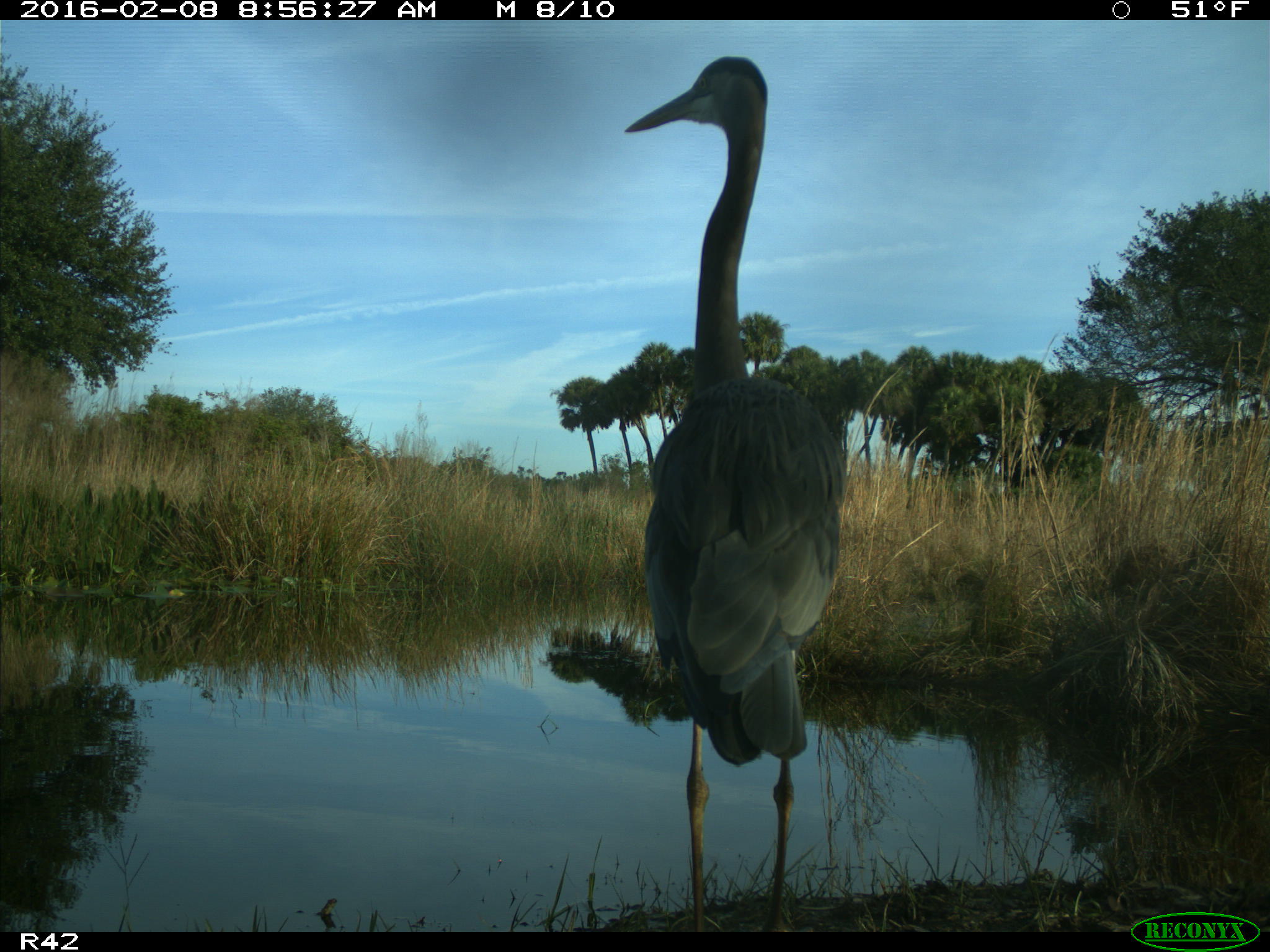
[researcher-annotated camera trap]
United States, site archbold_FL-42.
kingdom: Animalia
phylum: Chordata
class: Aves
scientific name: Aves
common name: birds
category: unidentified bird